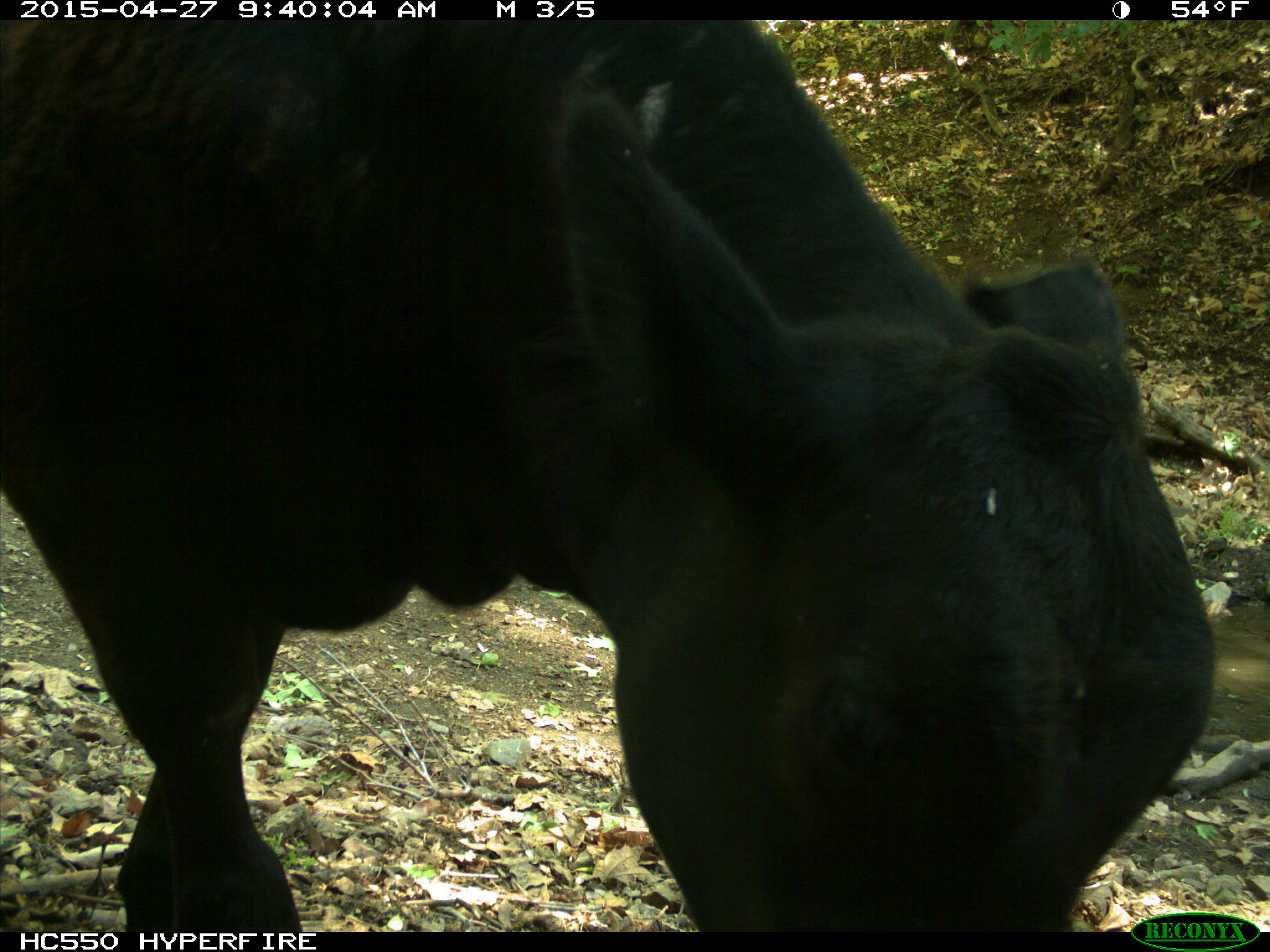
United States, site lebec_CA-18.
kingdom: Animalia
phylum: Chordata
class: Mammalia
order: Artiodactyla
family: Bovidae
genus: Bos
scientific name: Bos taurus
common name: domestic cow